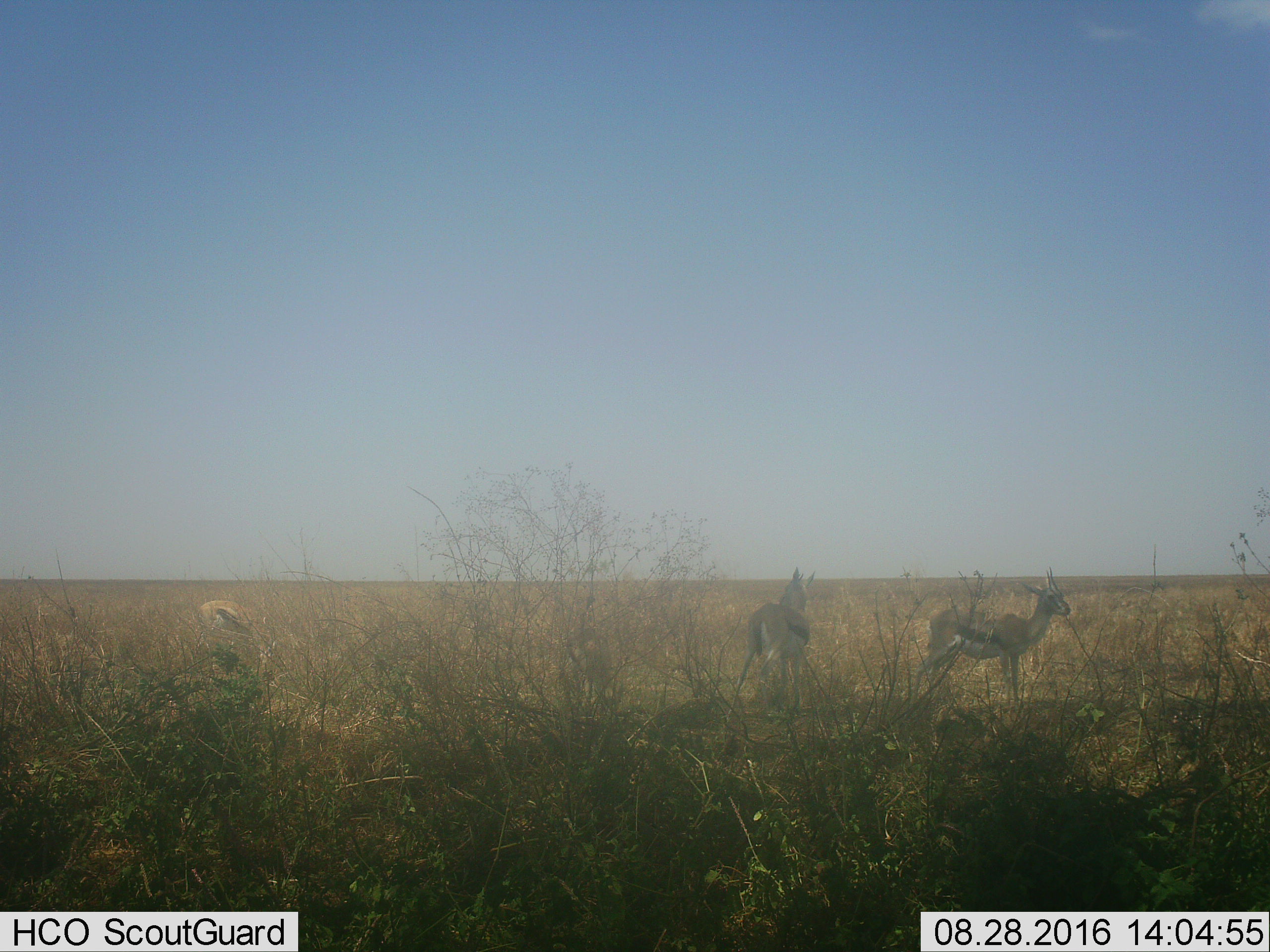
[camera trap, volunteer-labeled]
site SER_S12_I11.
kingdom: Animalia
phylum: Chordata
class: Mammalia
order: Artiodactyla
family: Bovidae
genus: Eudorcas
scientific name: Eudorcas thomsonii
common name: thomson's gazelle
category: gazellethomsons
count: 3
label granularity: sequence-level